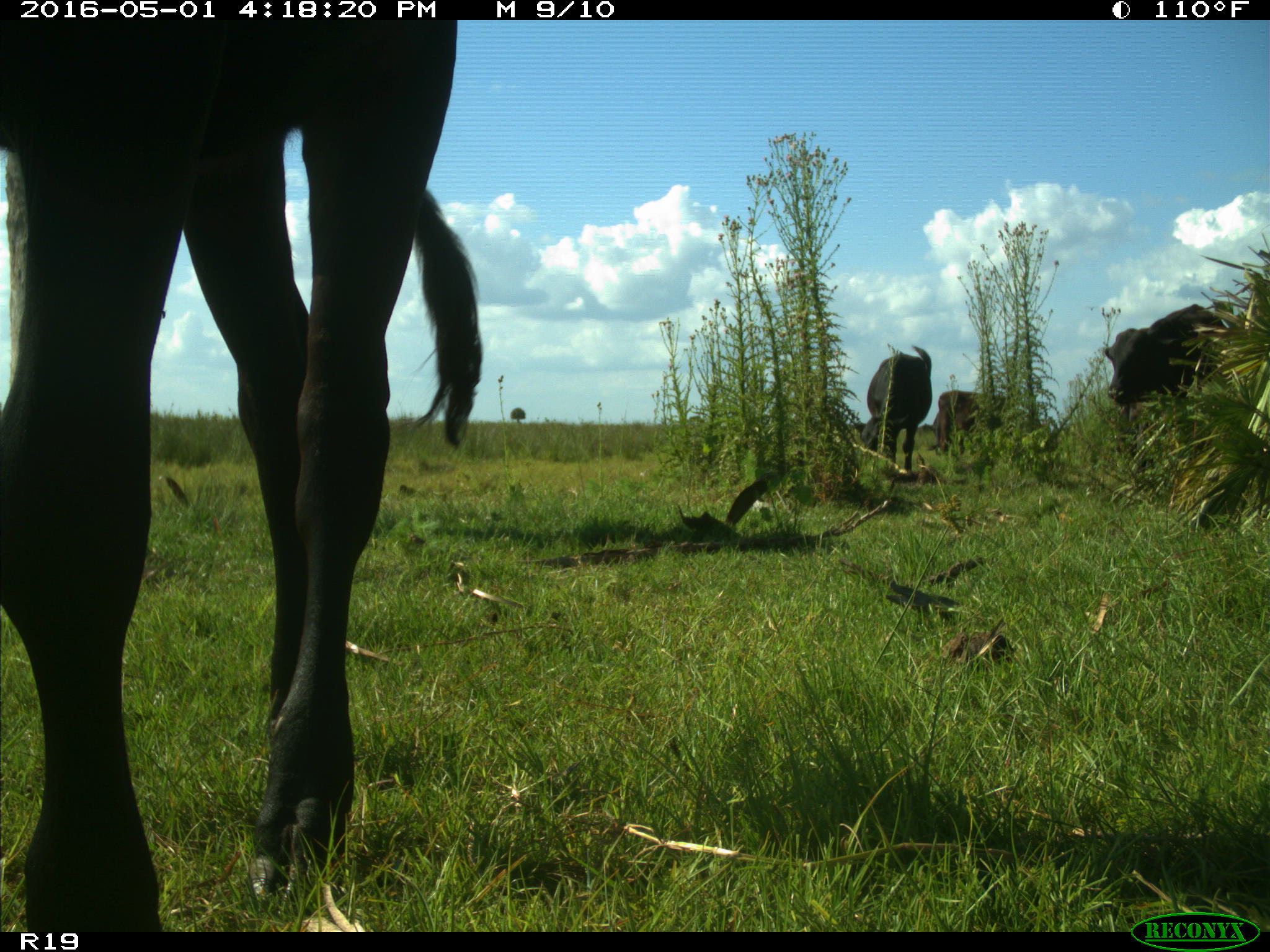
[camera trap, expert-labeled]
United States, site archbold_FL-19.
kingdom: Animalia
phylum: Chordata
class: Mammalia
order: Artiodactyla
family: Bovidae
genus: Bos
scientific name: Bos taurus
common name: domestic cow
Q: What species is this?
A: Bos taurus (domestic cow).